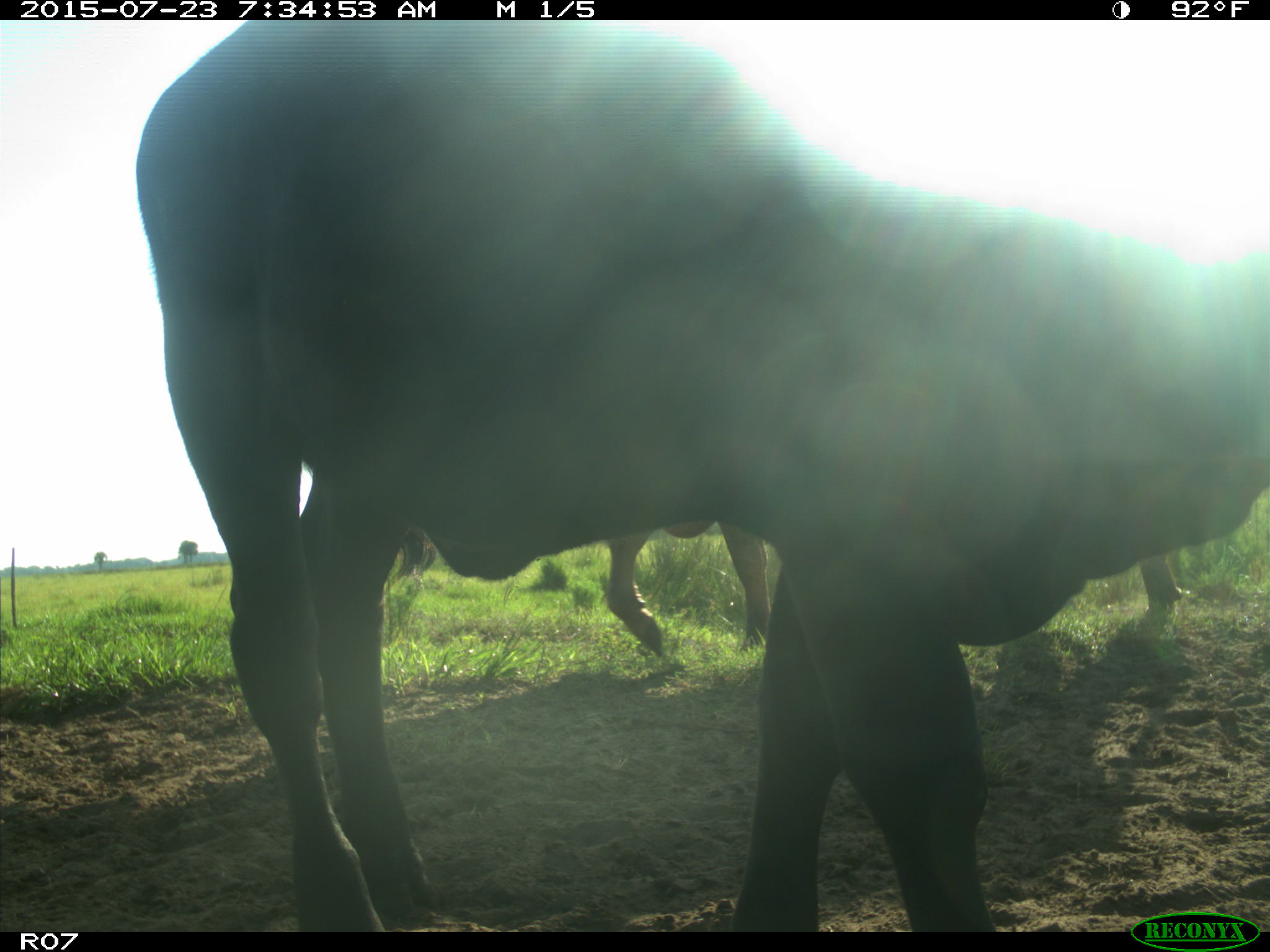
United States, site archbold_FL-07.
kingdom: Animalia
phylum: Chordata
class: Mammalia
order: Artiodactyla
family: Bovidae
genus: Bos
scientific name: Bos taurus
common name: domestic cow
Bos taurus (domestic cow).